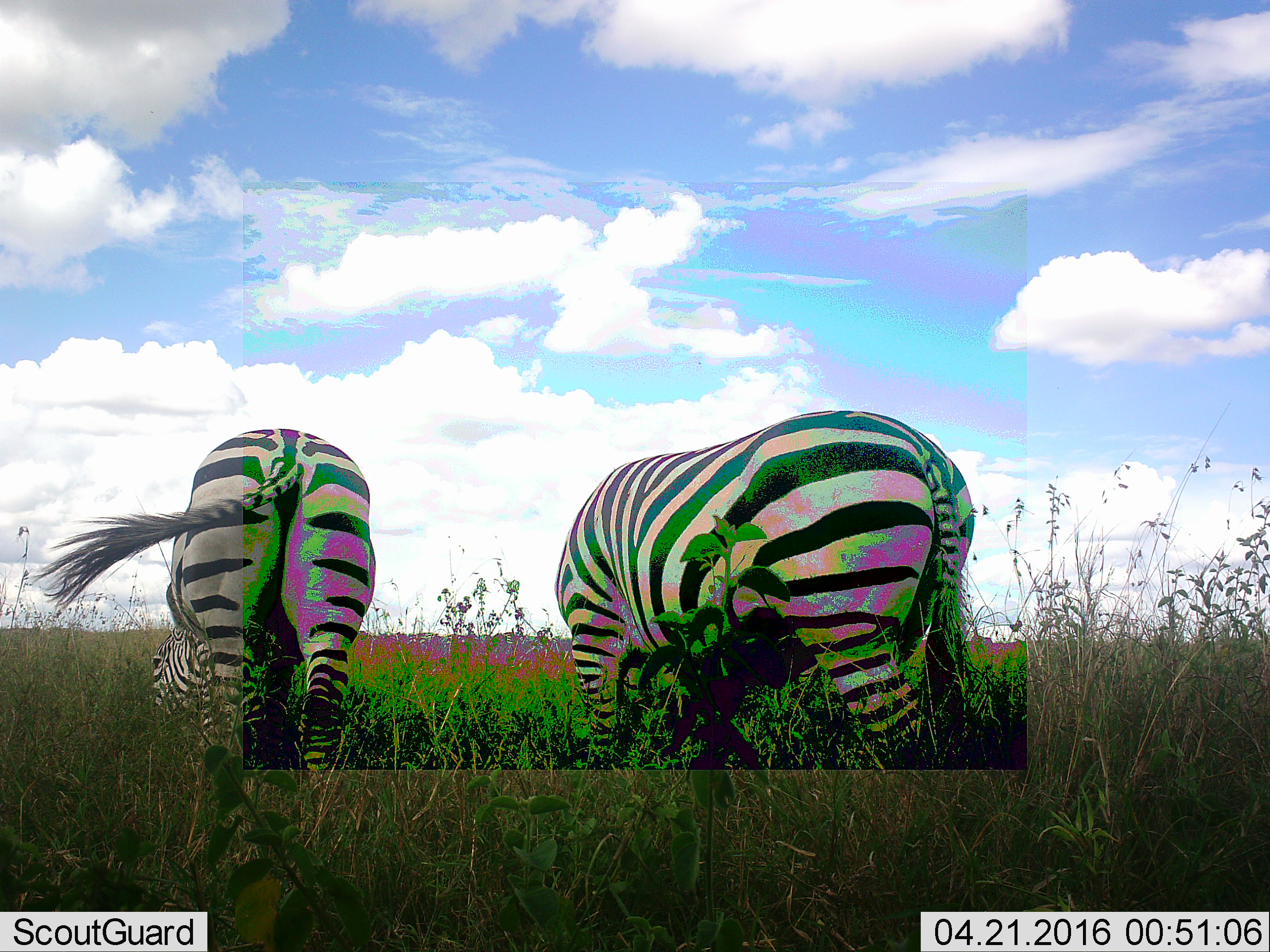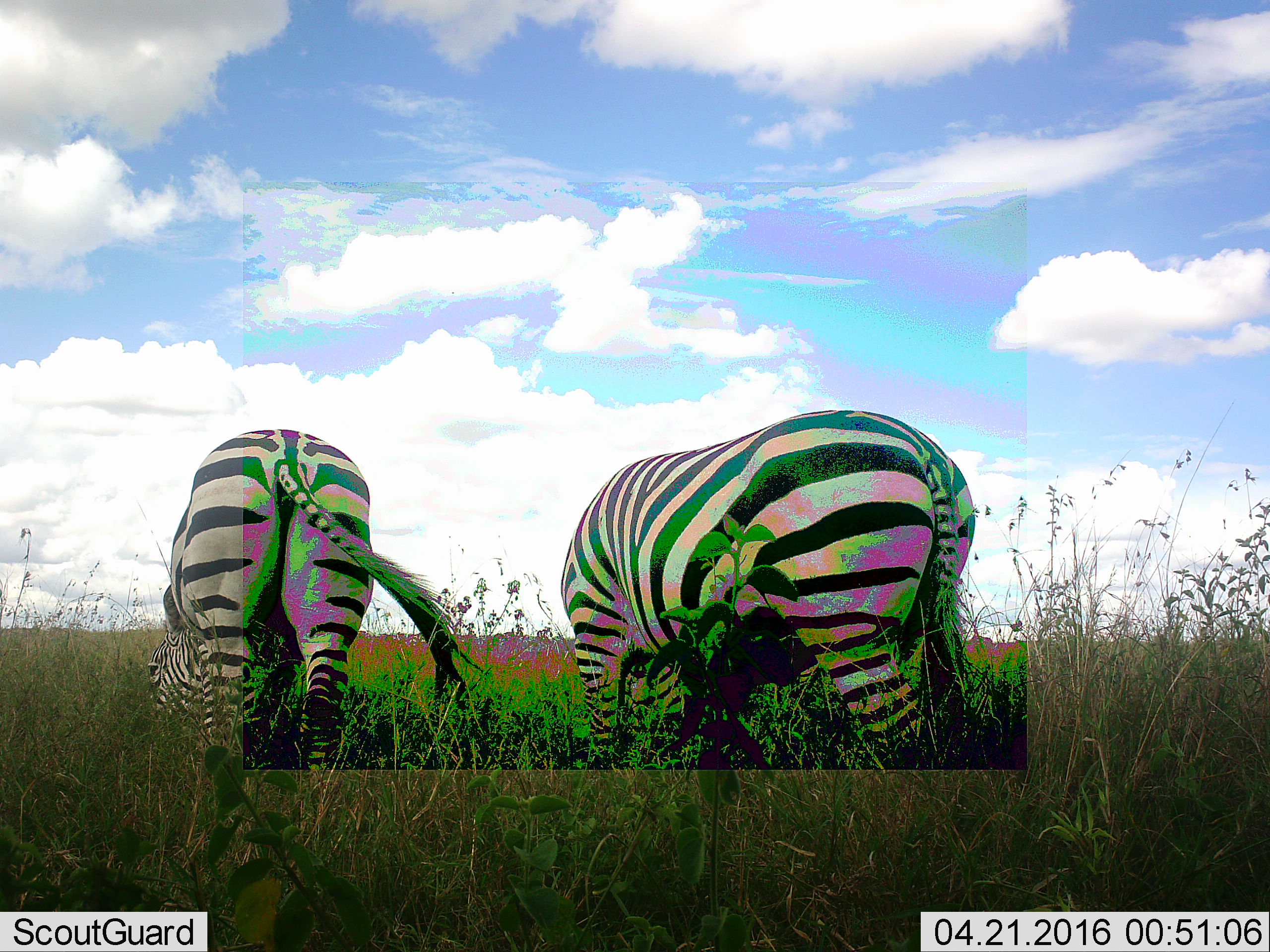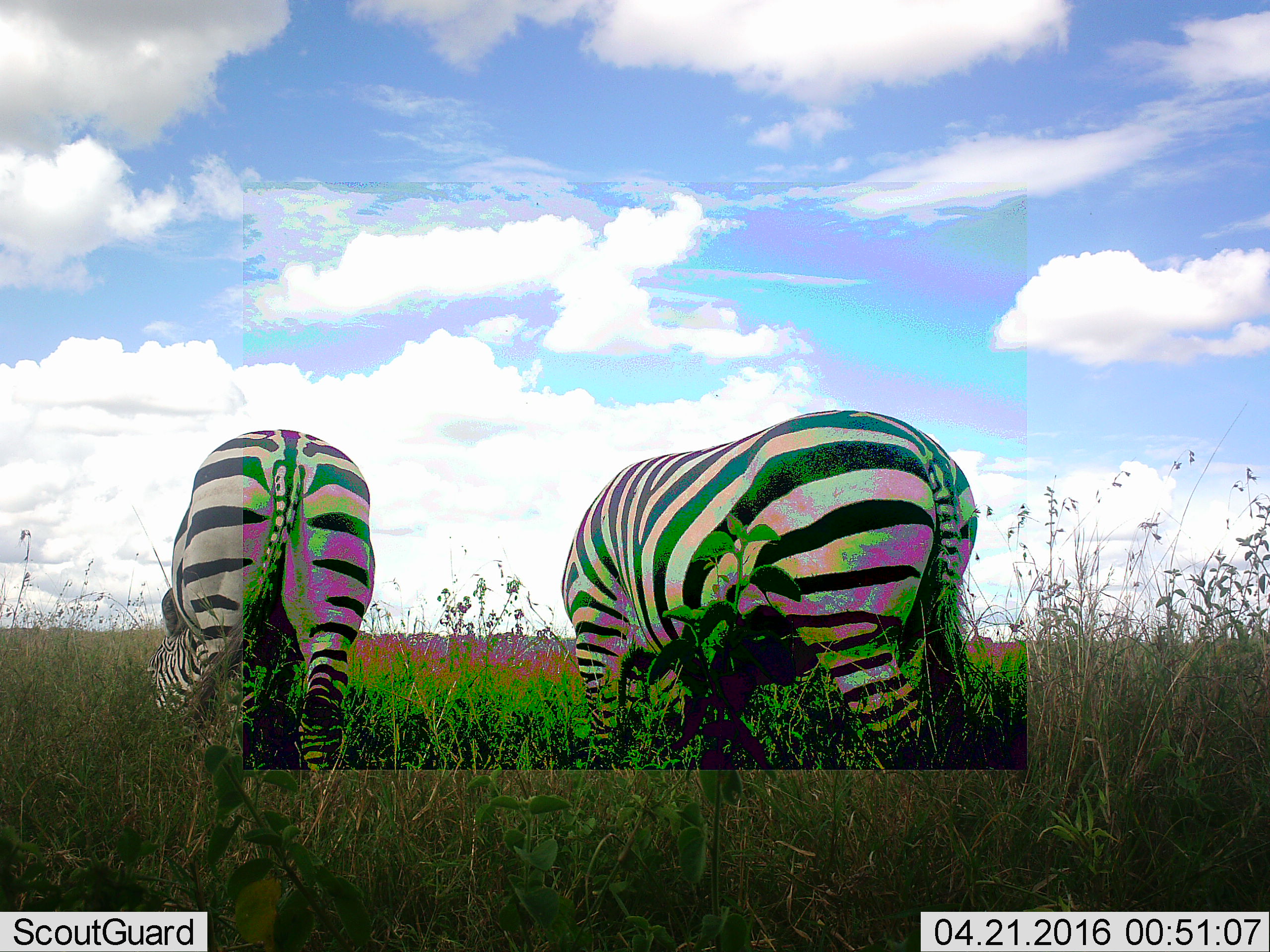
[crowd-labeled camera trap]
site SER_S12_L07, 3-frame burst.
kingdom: Animalia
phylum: Chordata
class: Mammalia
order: Perissodactyla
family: Equidae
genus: Equus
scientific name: Equus quagga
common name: plains zebra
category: zebraplains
Zebraplains (plains zebra) (Equus quagga), count 2. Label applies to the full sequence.